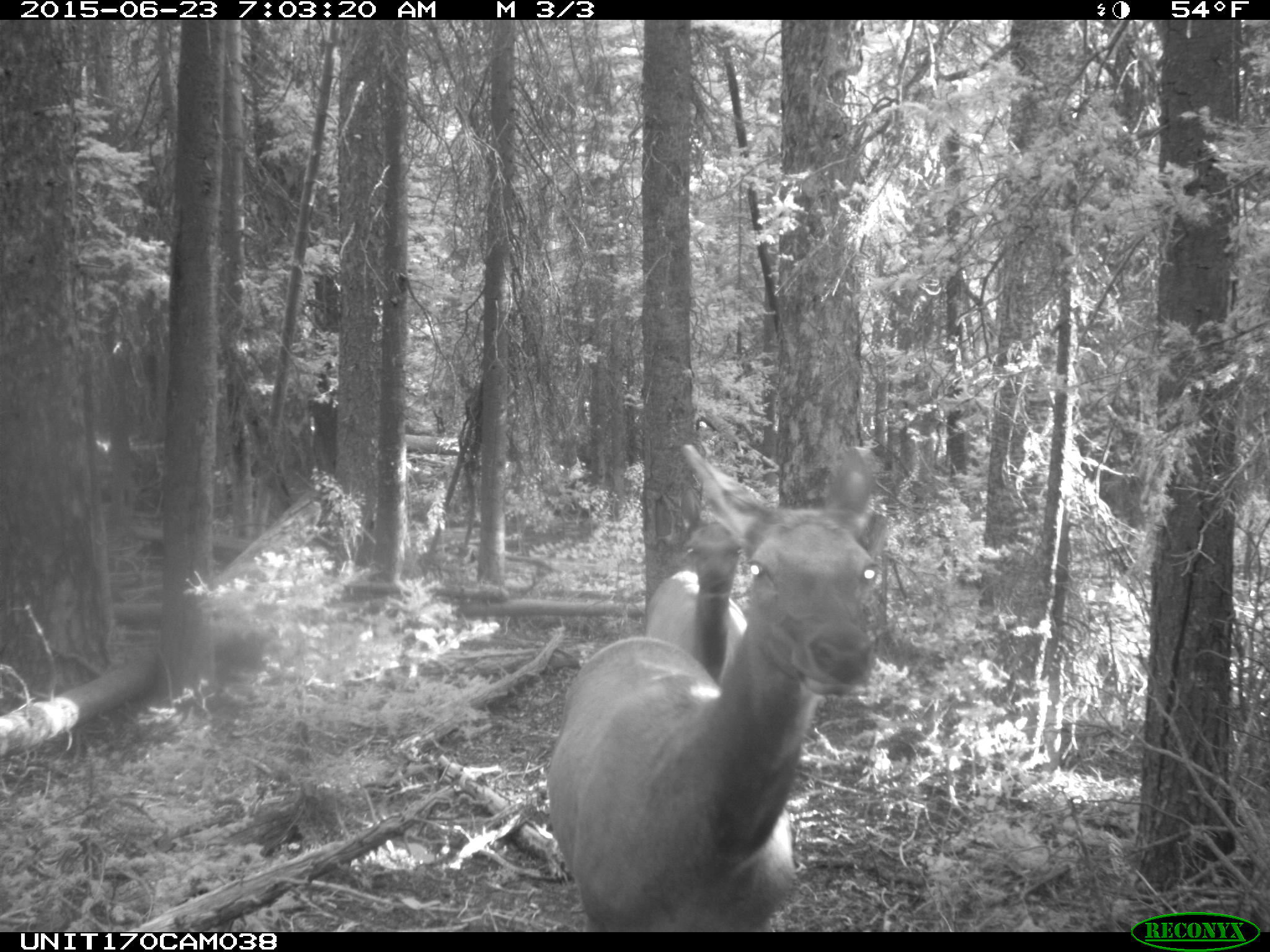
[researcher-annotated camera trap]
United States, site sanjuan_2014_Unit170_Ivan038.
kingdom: Animalia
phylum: Chordata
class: Mammalia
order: Artiodactyla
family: Cervidae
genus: Cervus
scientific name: Cervus elaphus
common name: red deer